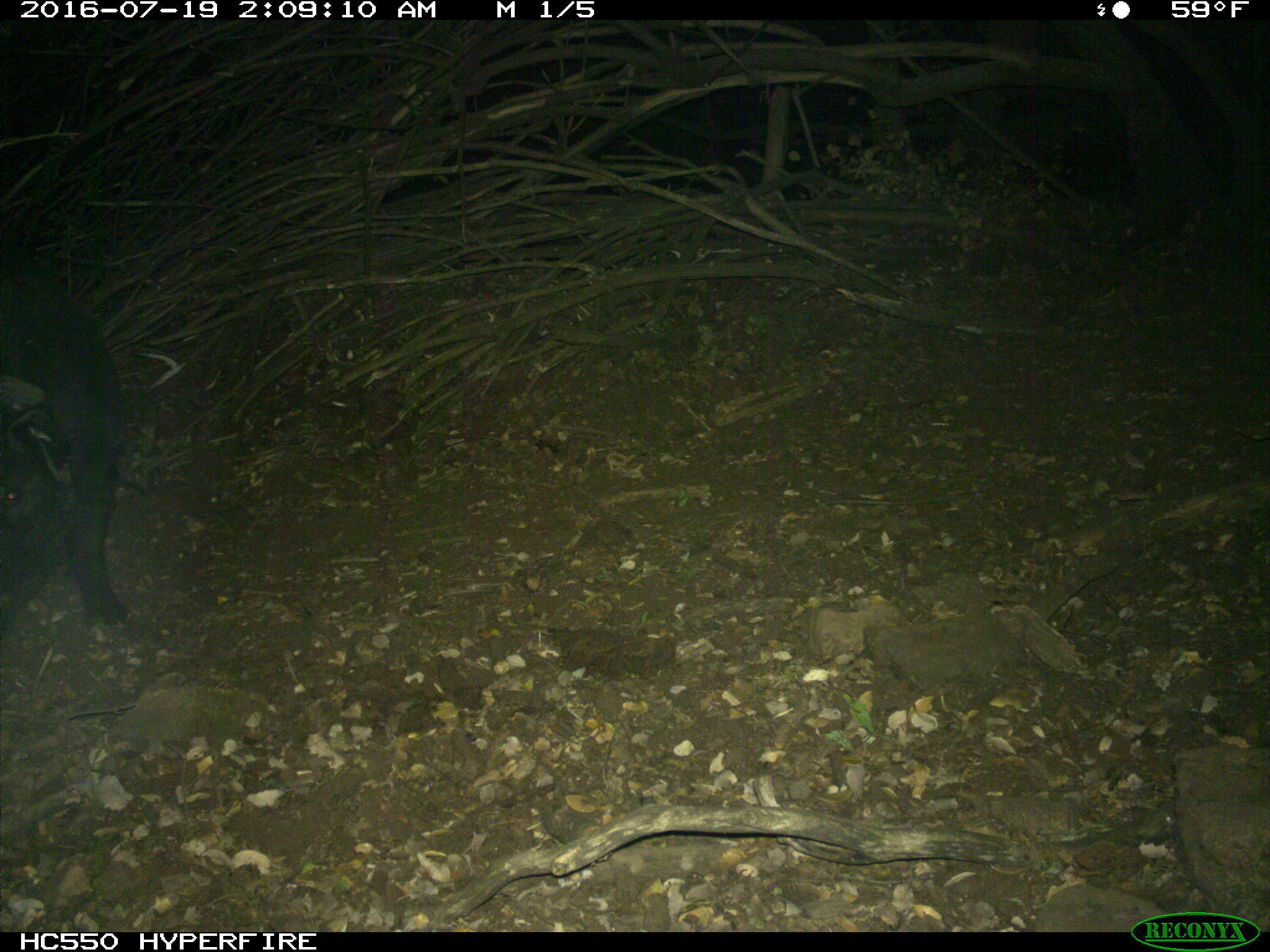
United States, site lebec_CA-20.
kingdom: Animalia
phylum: Chordata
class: Mammalia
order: Artiodactyla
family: Suidae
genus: Sus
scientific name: Sus scrofa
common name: wild boar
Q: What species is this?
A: Sus scrofa (wild boar).